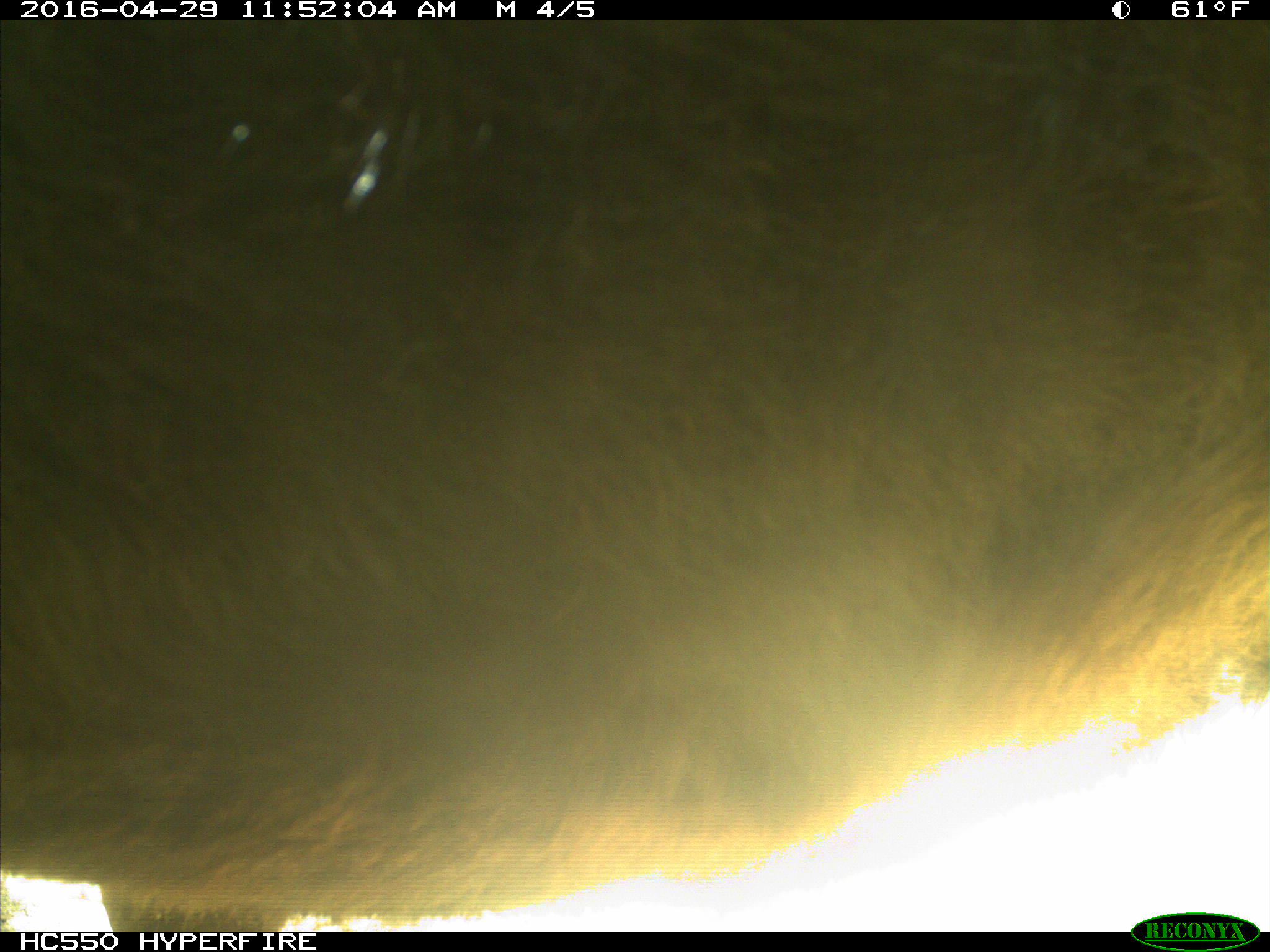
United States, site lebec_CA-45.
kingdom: Animalia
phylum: Chordata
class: Mammalia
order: Artiodactyla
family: Bovidae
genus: Bos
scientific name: Bos taurus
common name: domestic cow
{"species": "Bos taurus (domestic cow)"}